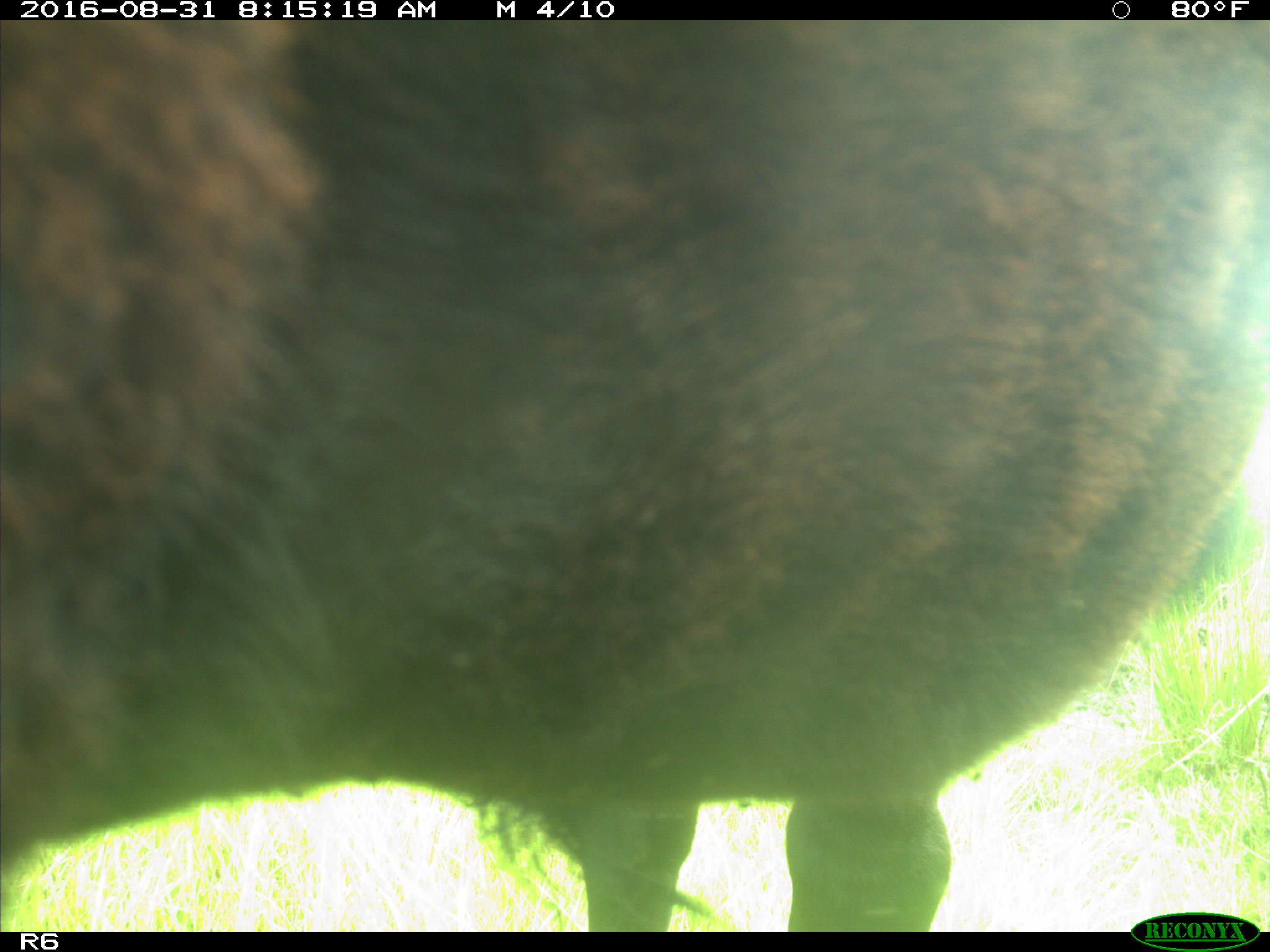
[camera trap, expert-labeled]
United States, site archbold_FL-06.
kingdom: Animalia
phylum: Chordata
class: Mammalia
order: Artiodactyla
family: Bovidae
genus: Bos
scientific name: Bos taurus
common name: domestic cow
Bos taurus (domestic cow).